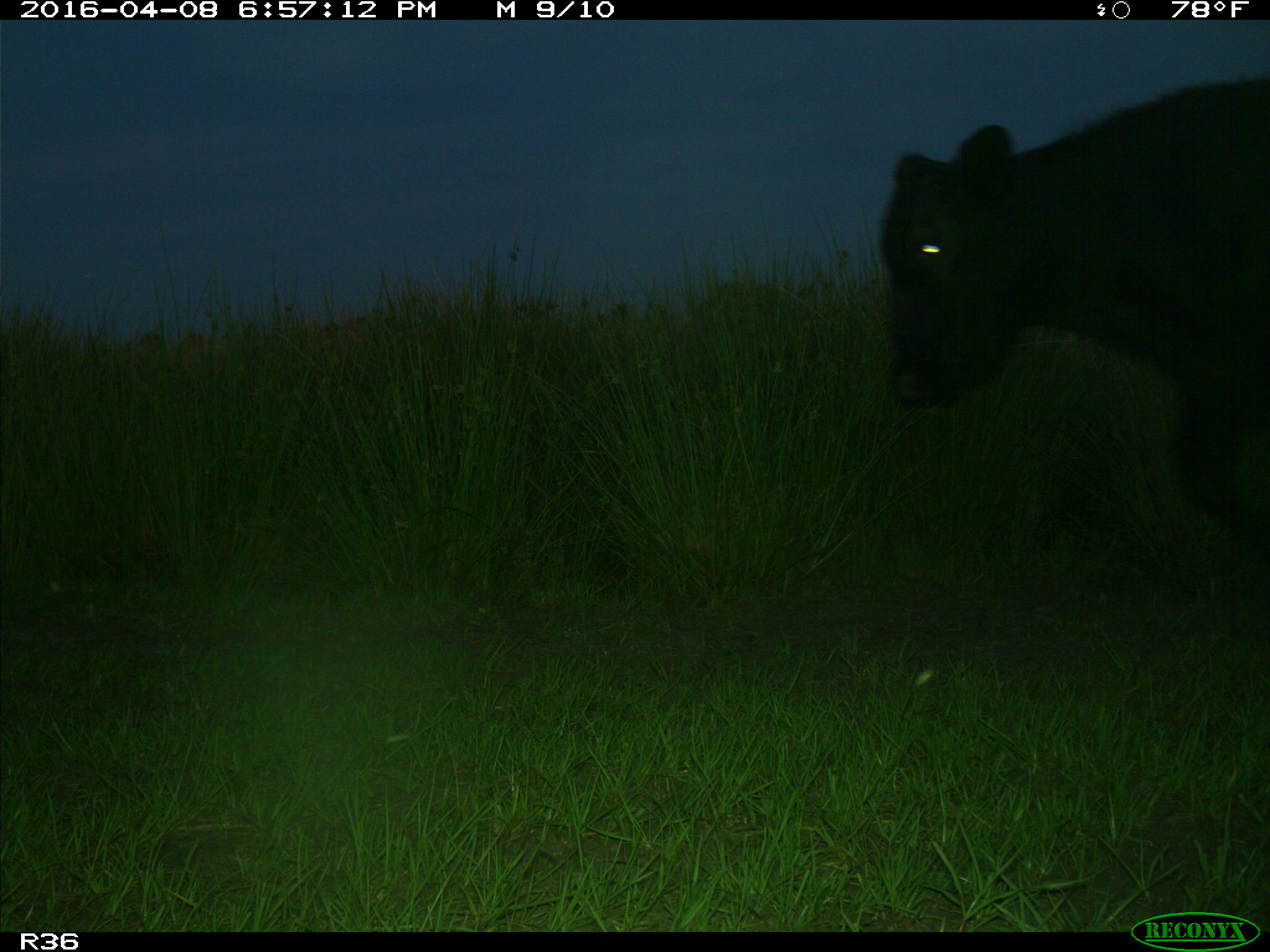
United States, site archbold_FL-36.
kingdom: Animalia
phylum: Chordata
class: Mammalia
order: Artiodactyla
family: Bovidae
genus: Bos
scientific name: Bos taurus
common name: domestic cow